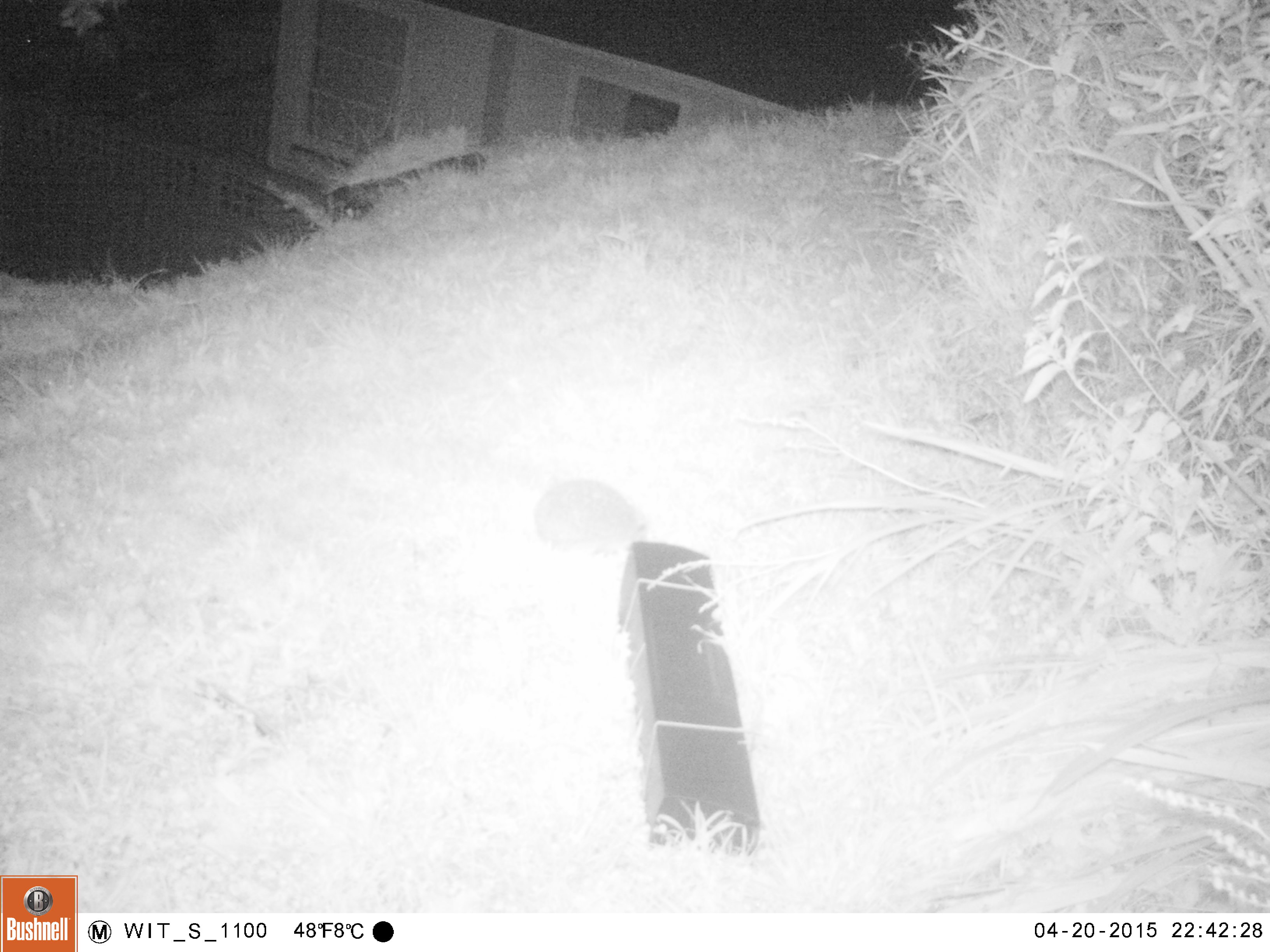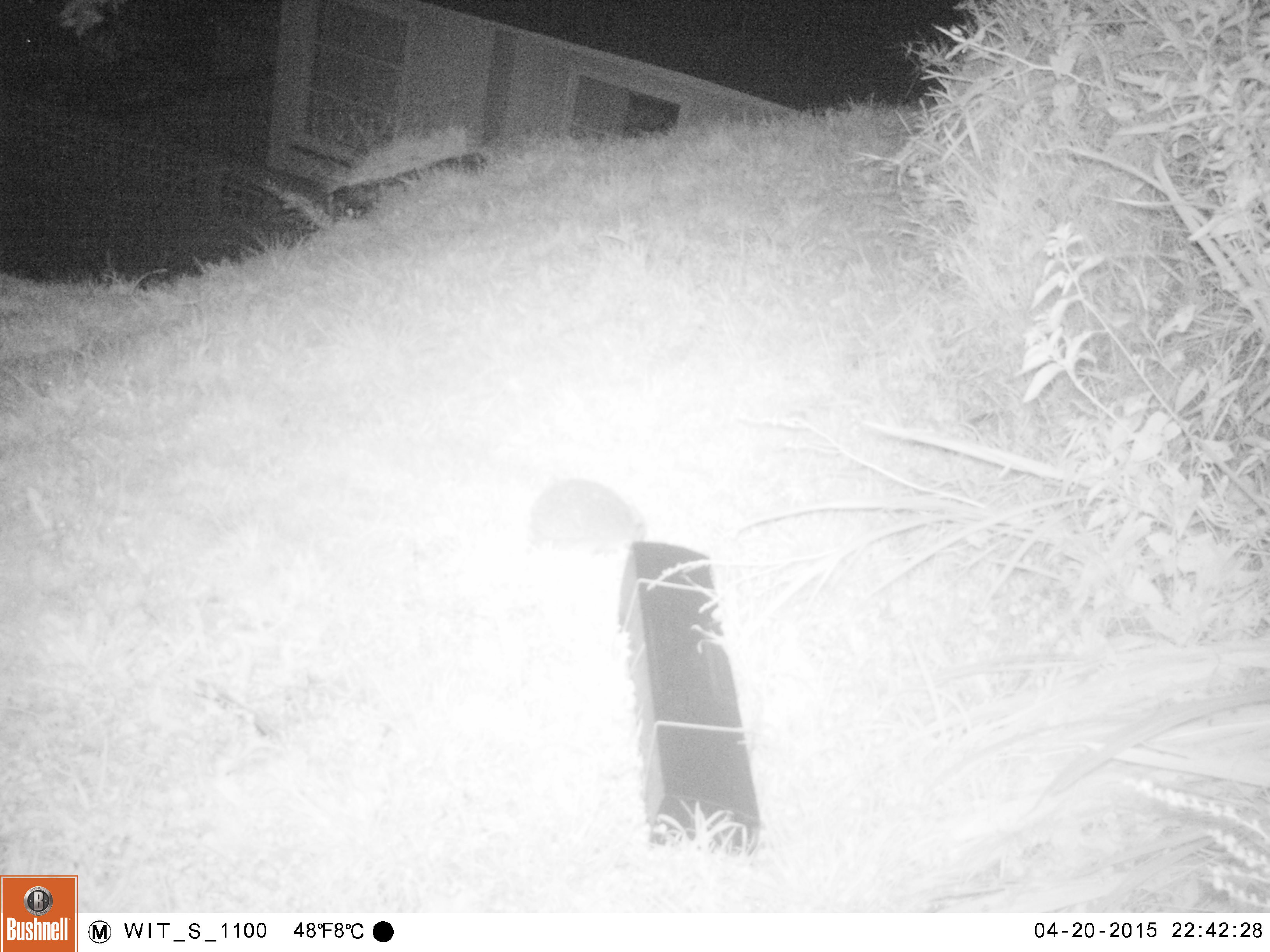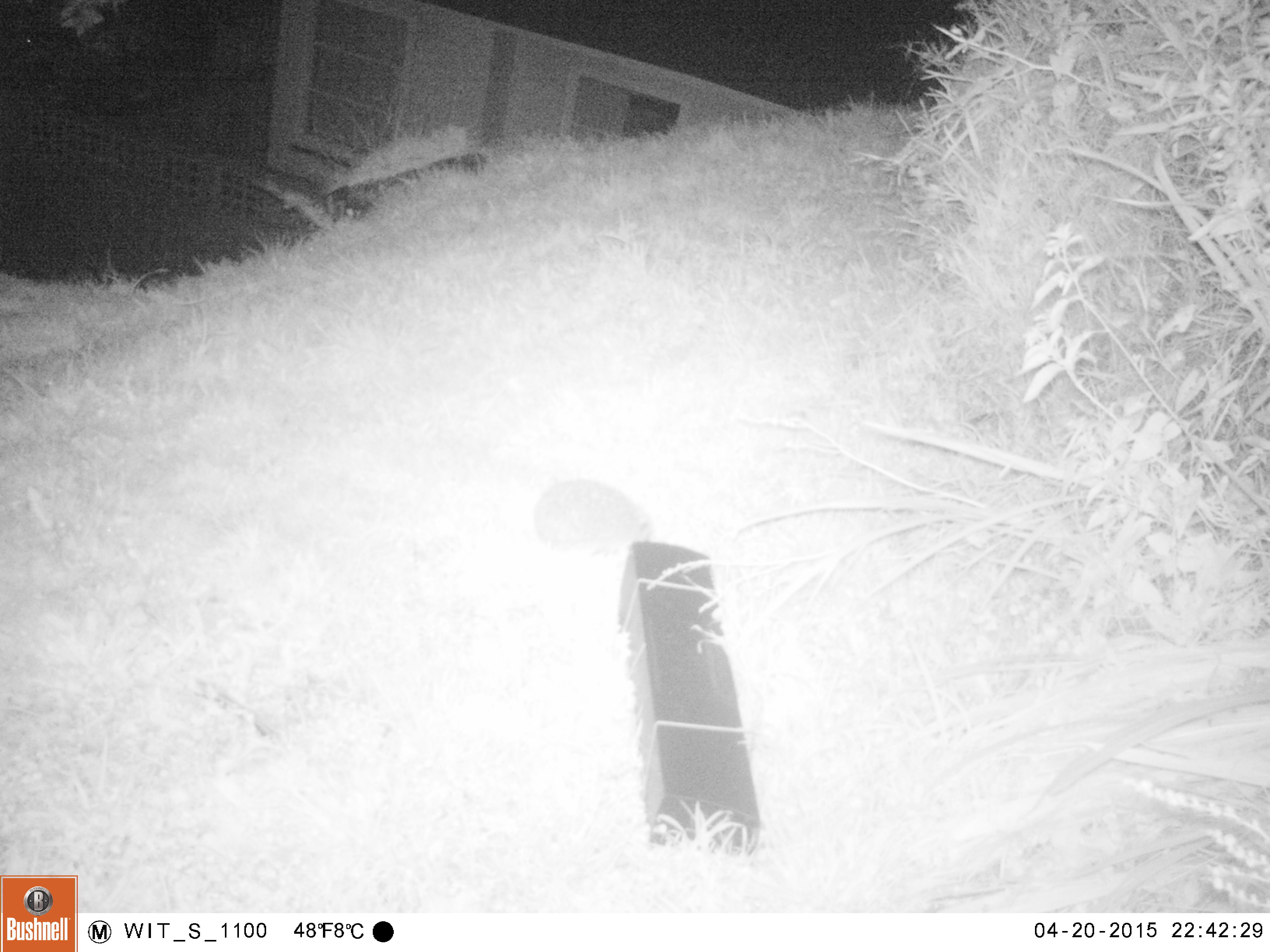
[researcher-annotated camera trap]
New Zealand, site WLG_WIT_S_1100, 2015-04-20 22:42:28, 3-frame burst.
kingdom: Animalia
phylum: Chordata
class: Mammalia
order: Eulipotyphla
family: Erinaceidae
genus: Erinaceus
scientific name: Erinaceus europaeus europaeus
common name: european hedgehog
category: hedgehog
Hedgehog (european hedgehog) (Erinaceus europaeus europaeus).